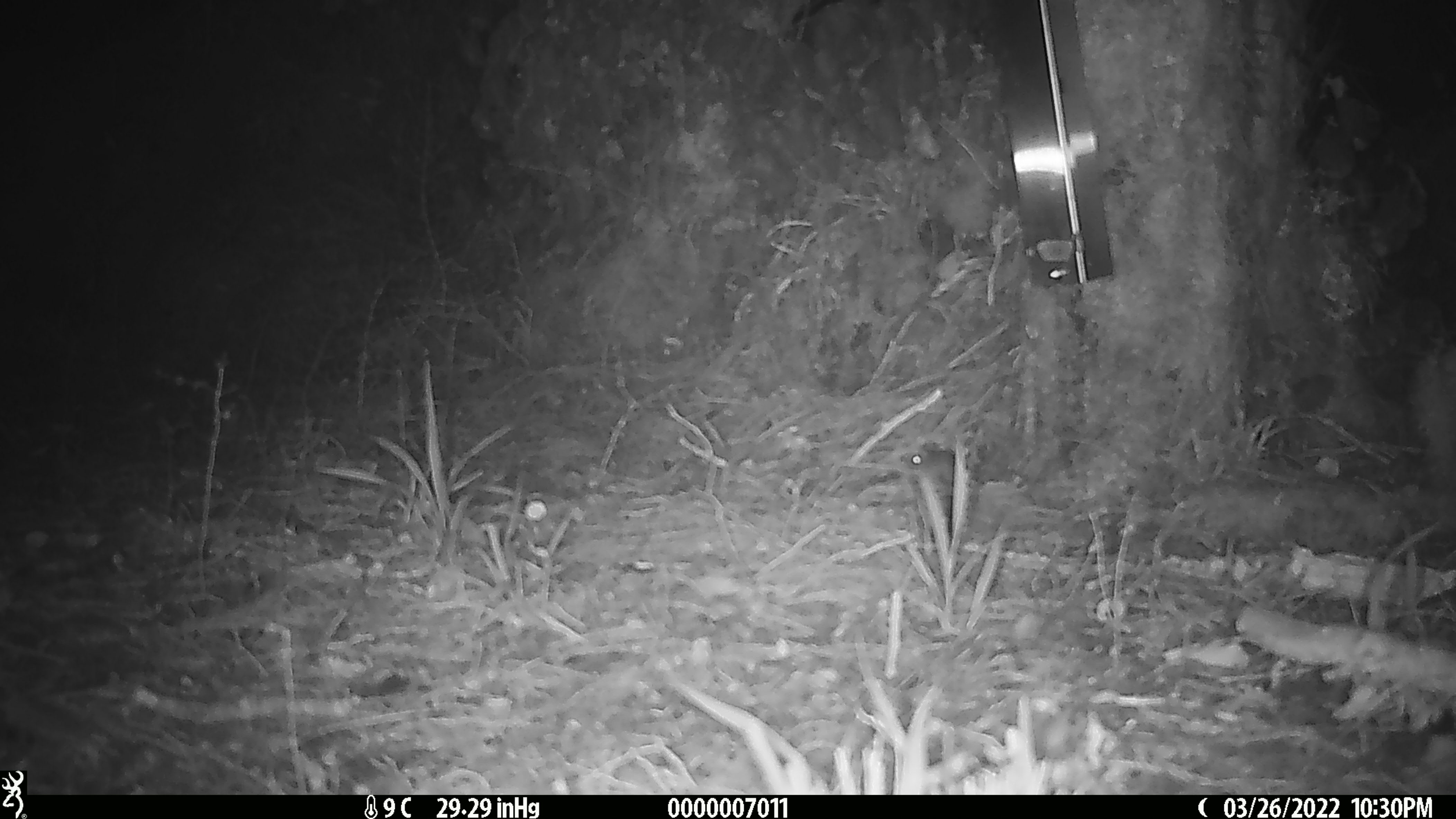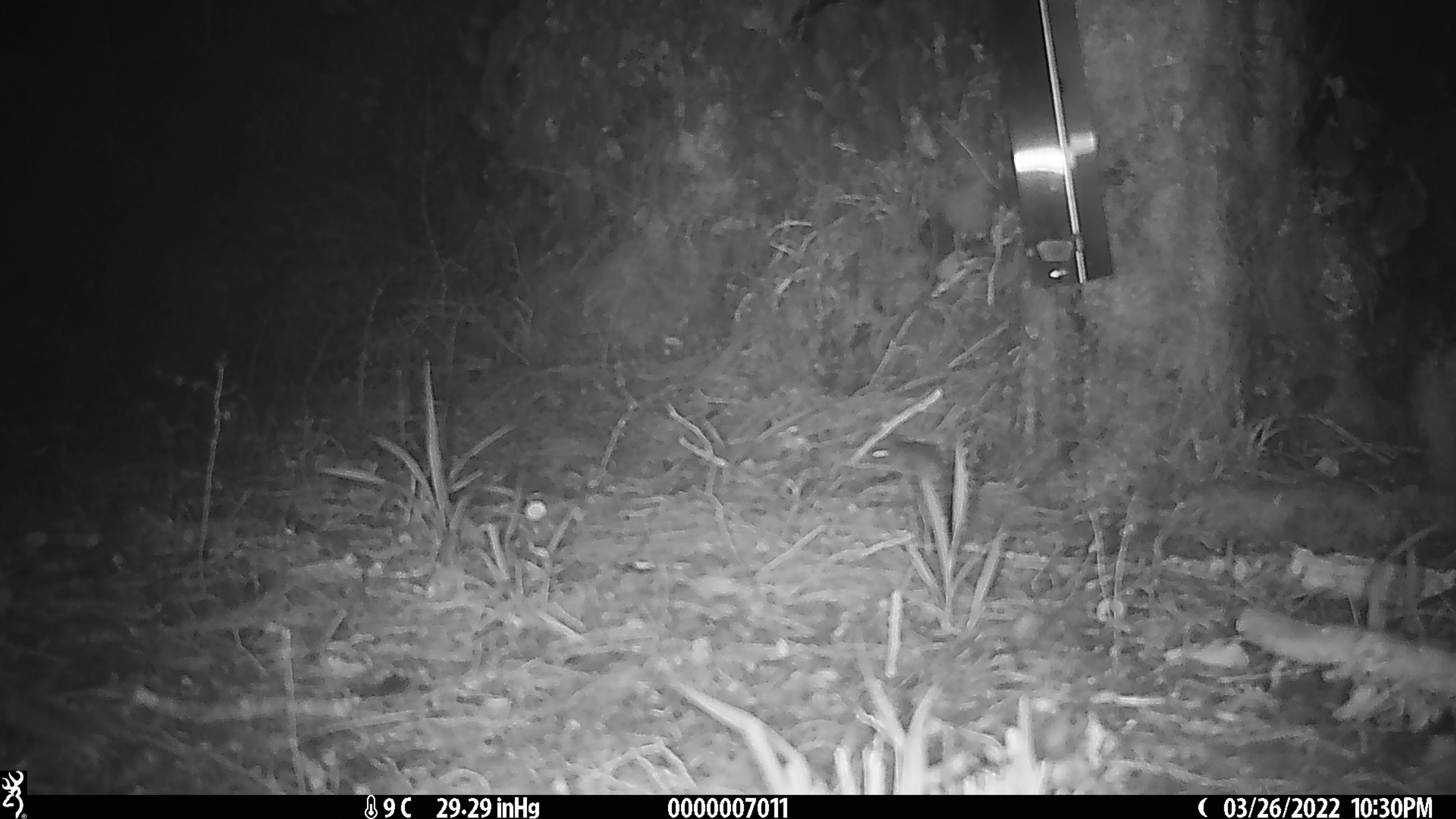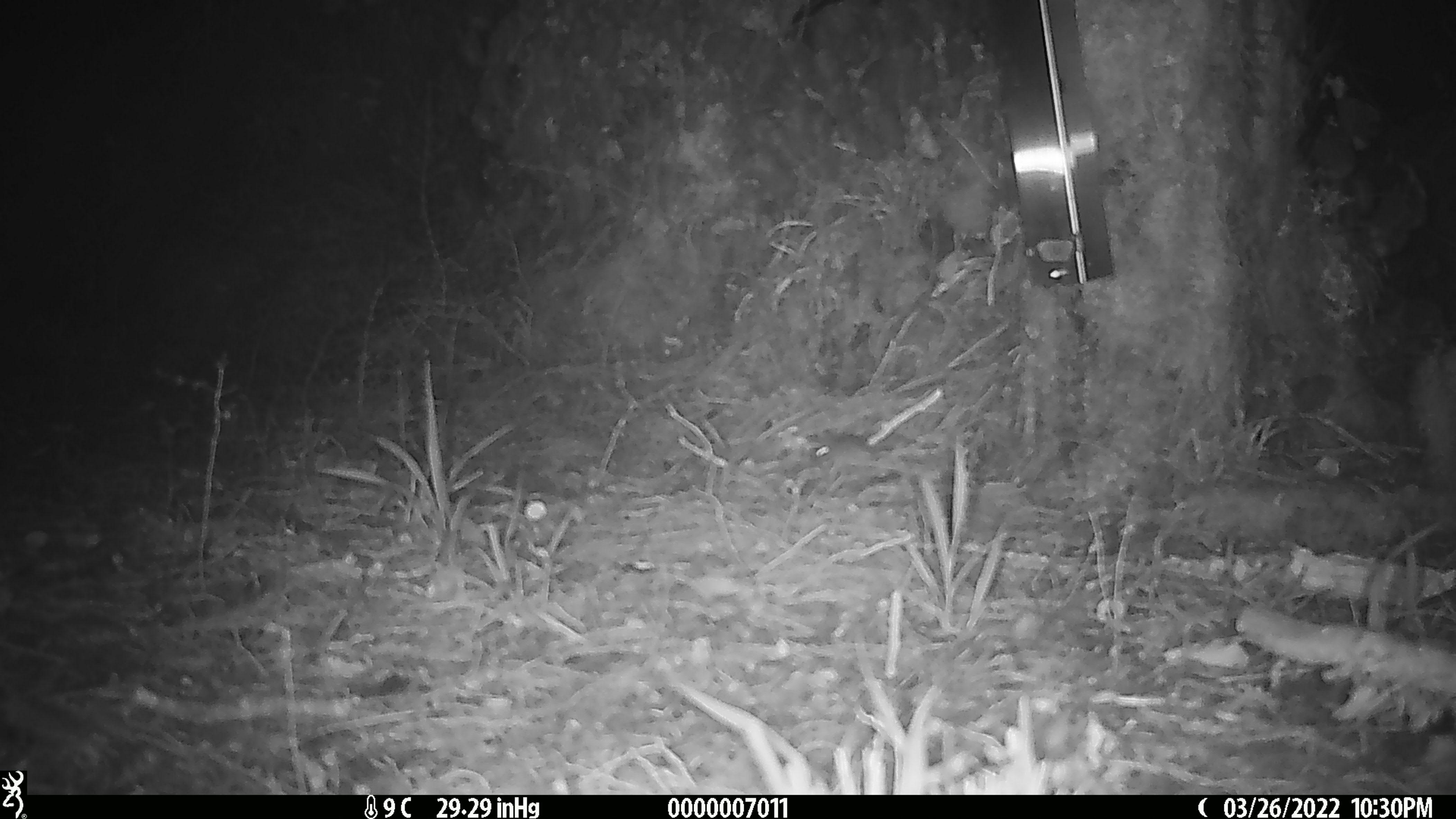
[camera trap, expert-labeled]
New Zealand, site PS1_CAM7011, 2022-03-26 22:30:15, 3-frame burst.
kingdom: Animalia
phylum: Chordata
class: Mammalia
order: Rodentia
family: Muridae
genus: Mus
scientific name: Mus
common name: mouse